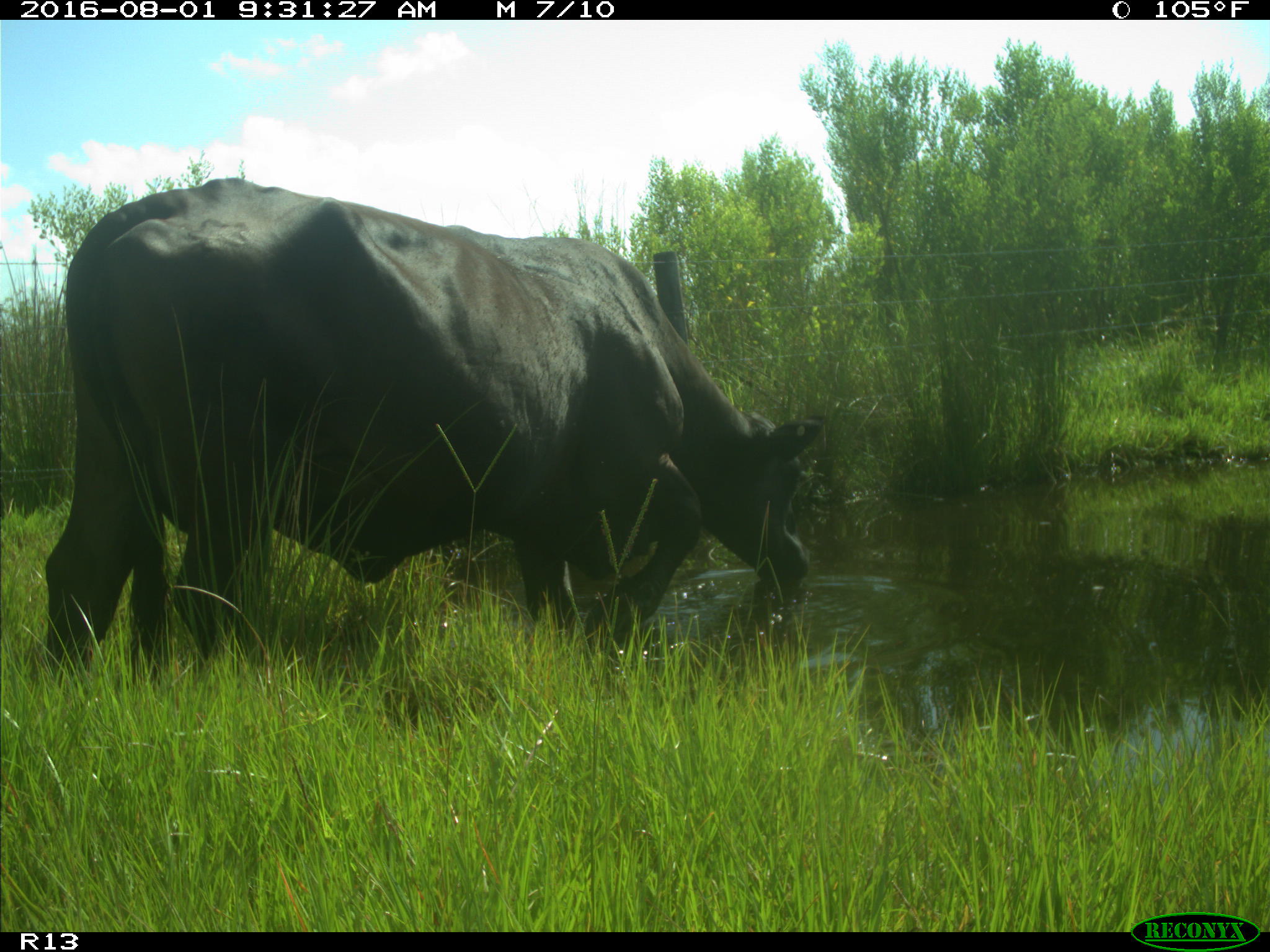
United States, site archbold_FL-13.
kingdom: Animalia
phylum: Chordata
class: Mammalia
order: Artiodactyla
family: Bovidae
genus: Bos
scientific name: Bos taurus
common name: domestic cow